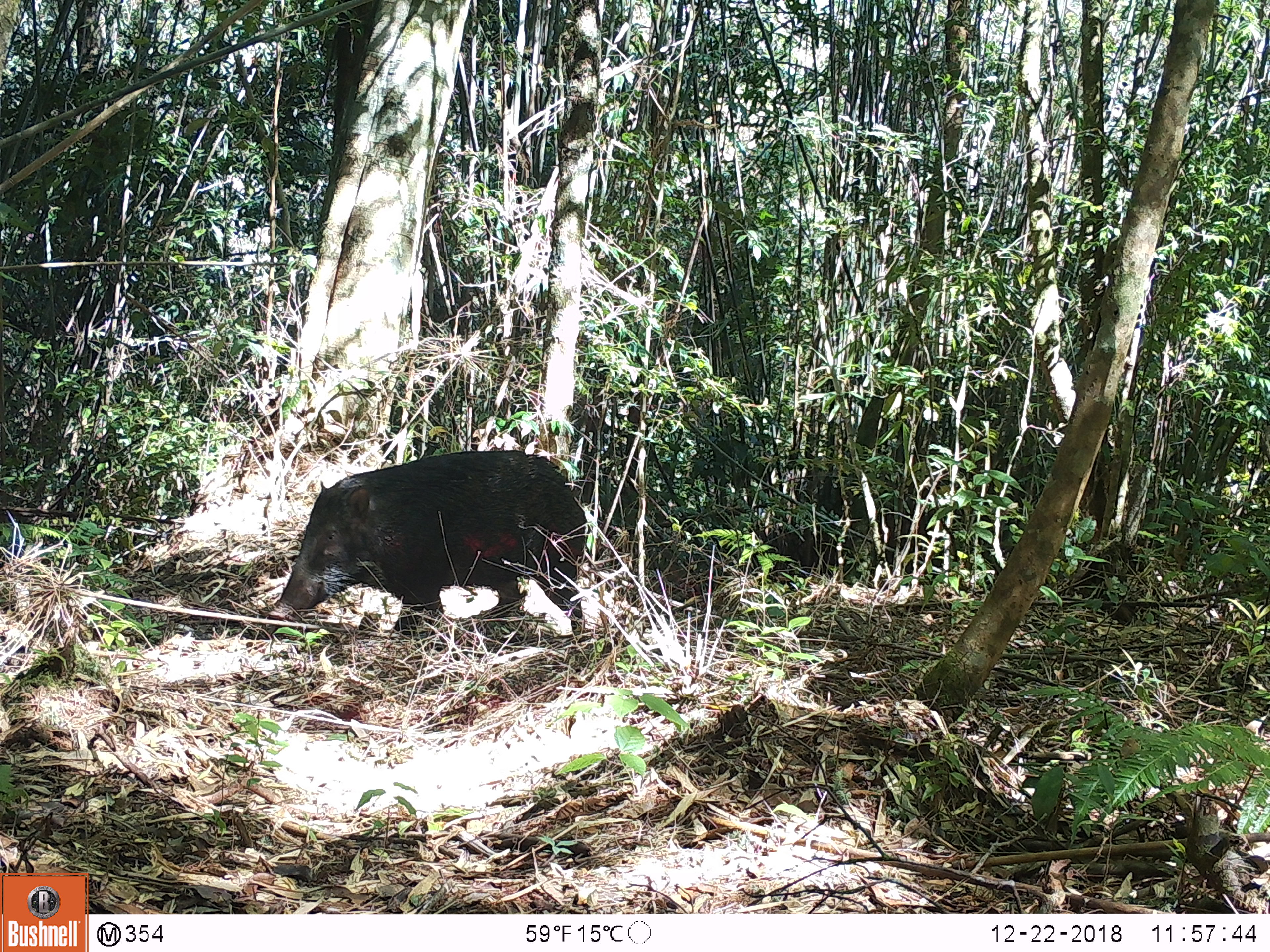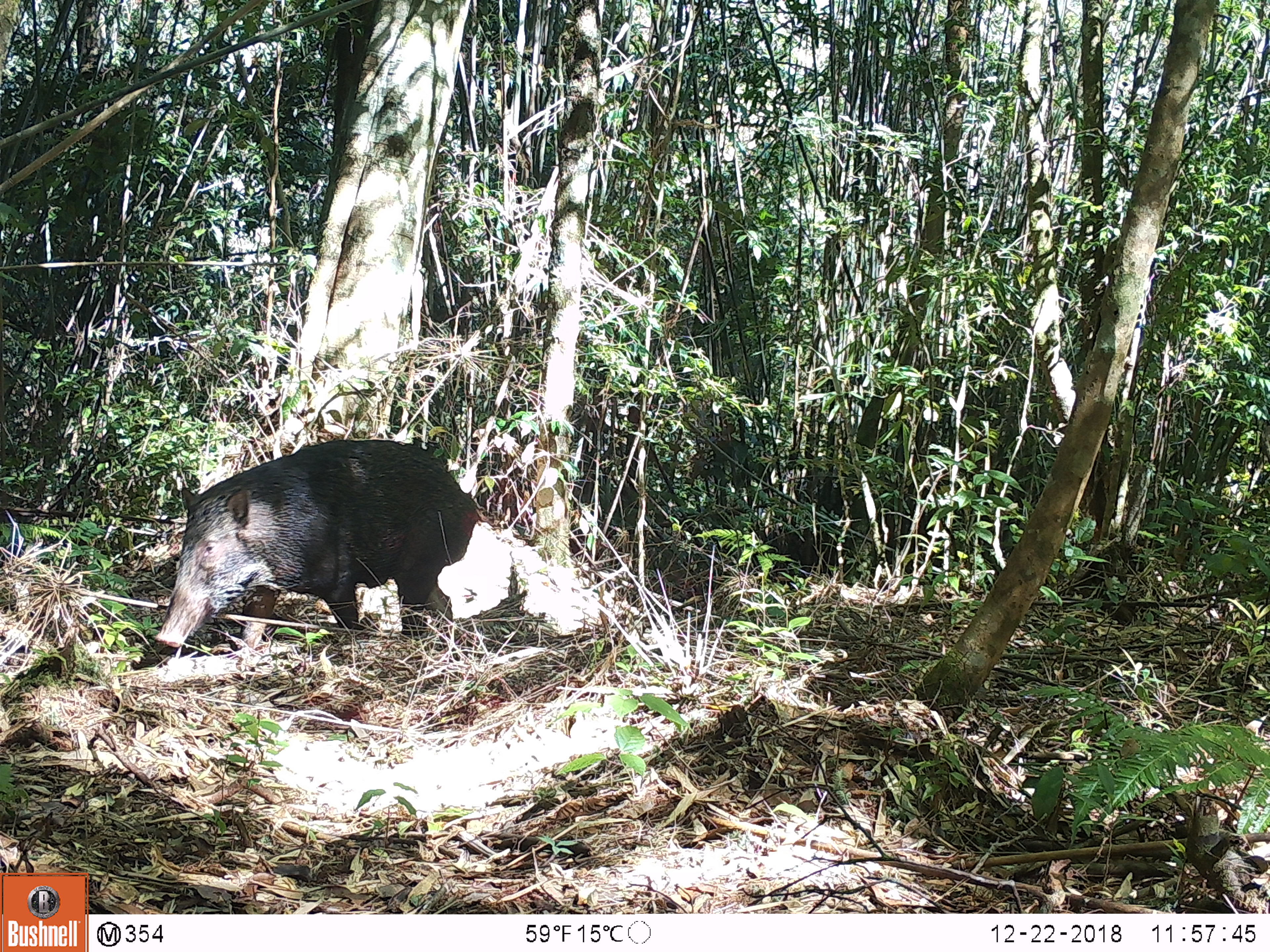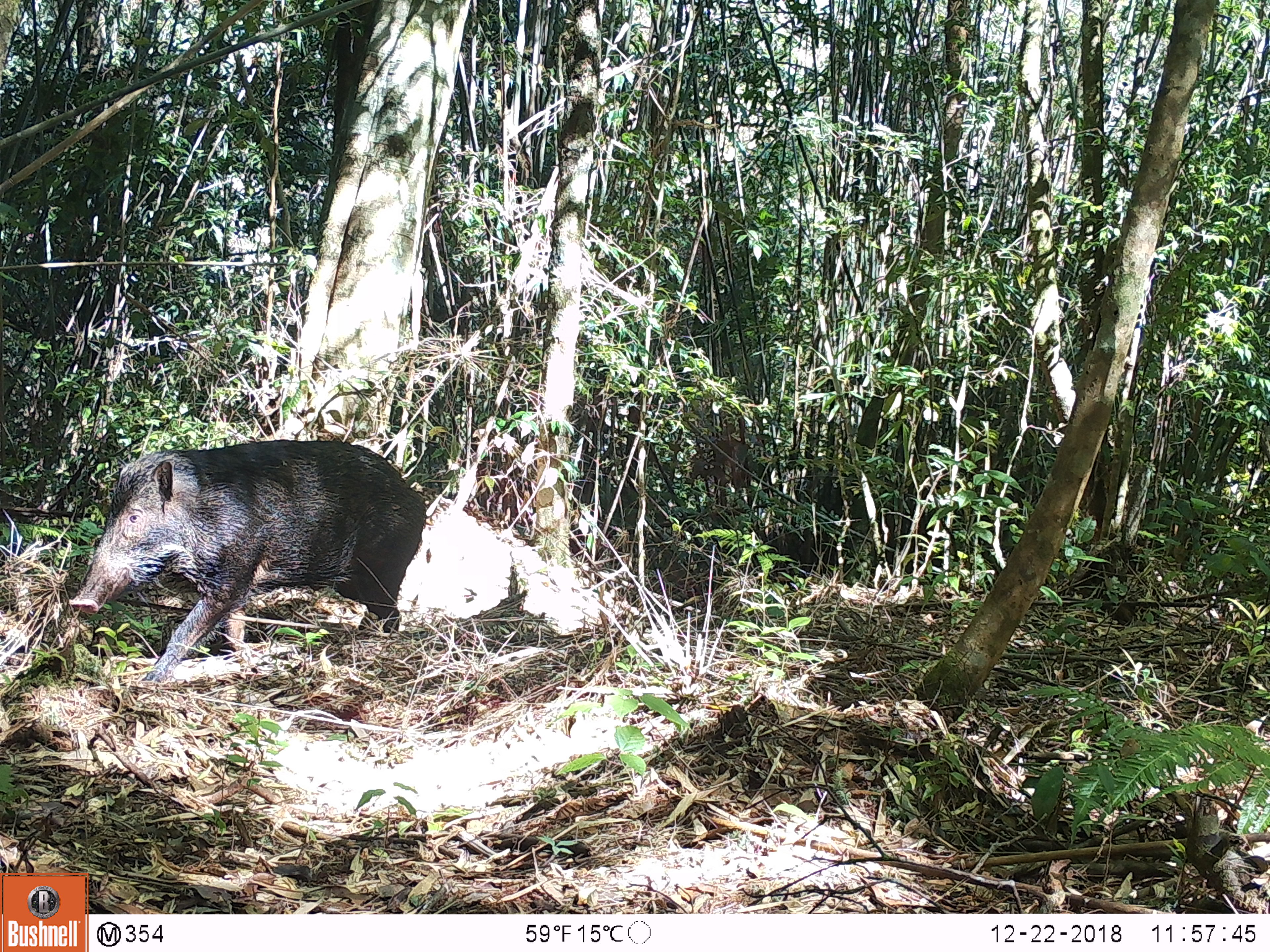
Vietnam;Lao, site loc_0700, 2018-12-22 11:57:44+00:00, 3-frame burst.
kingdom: Animalia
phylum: Chordata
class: Mammalia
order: Artiodactyla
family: Suidae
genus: Sus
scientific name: Sus scrofa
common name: eurasian wild pig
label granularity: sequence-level